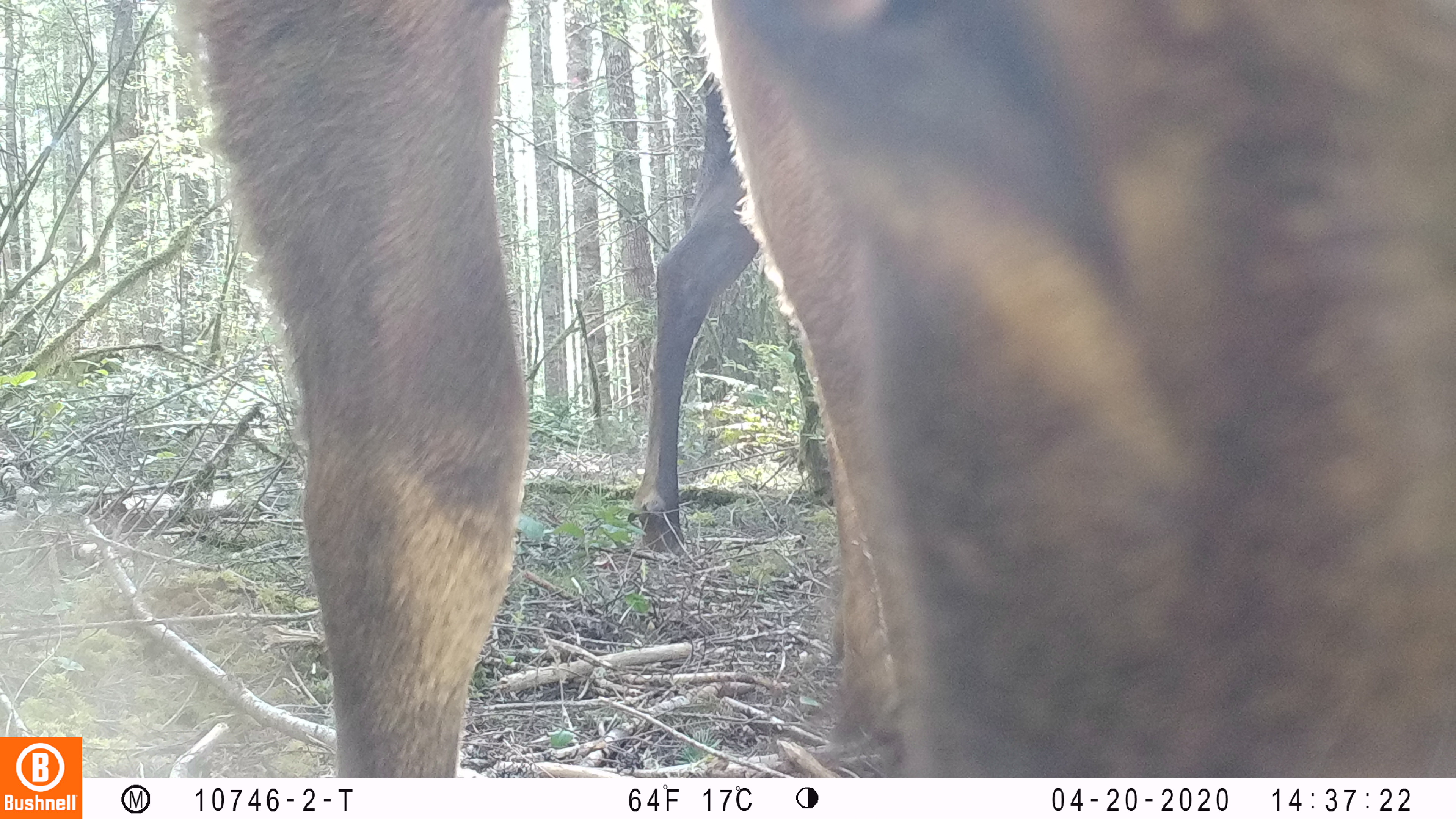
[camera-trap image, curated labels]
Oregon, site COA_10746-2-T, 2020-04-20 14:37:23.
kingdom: Animalia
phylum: Chordata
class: Mammalia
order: Artiodactyla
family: Cervidae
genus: Cervus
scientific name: Cervus canadensis roosevelti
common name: roosevelt elk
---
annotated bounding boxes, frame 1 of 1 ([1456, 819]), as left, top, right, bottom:
roosevelt elk: 167, 2, 1447, 766; 611, 74, 835, 565